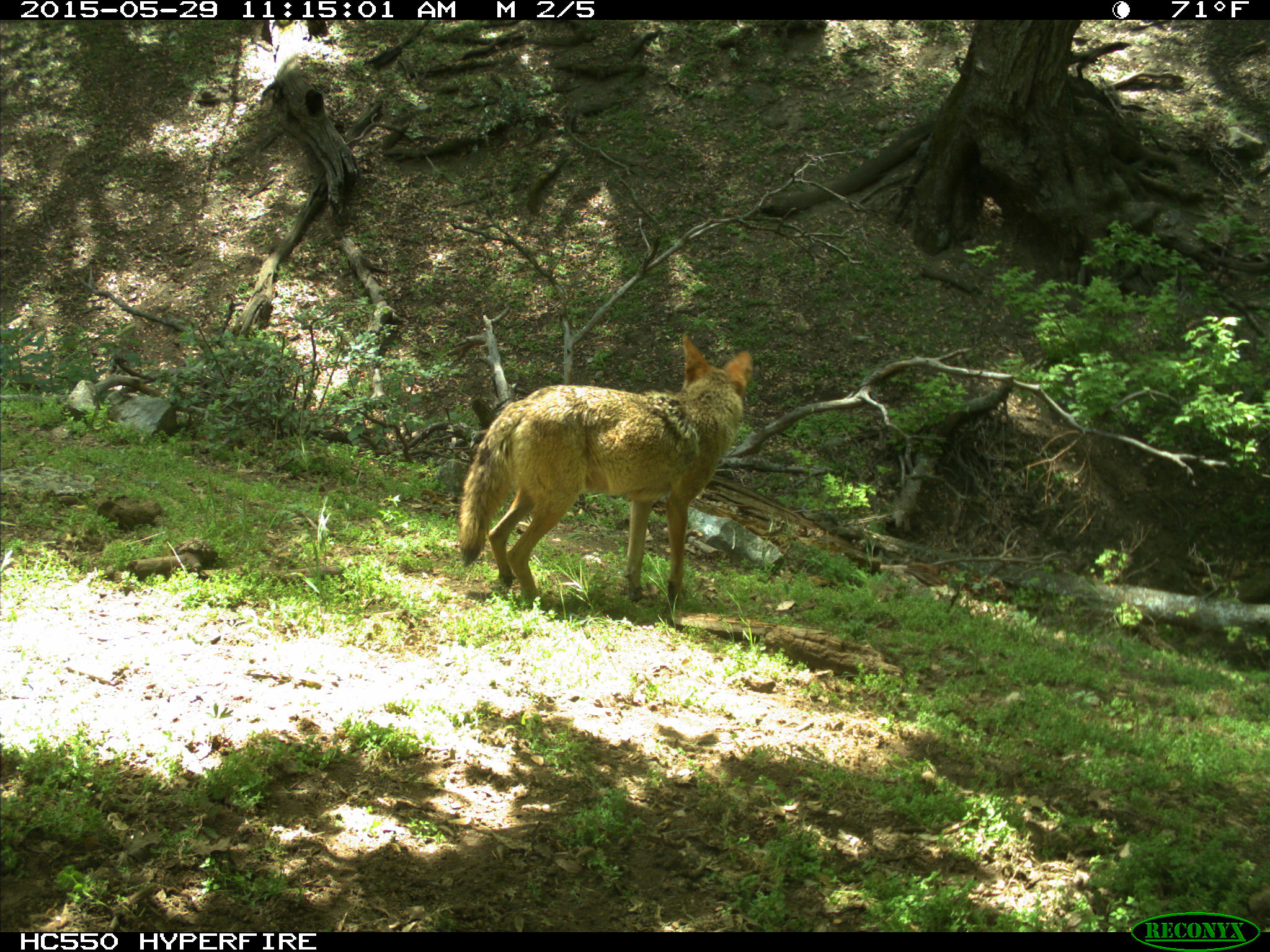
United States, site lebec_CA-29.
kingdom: Animalia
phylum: Chordata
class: Mammalia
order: Carnivora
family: Canidae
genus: Canis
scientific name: Canis latrans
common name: coyote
Canis latrans (coyote).